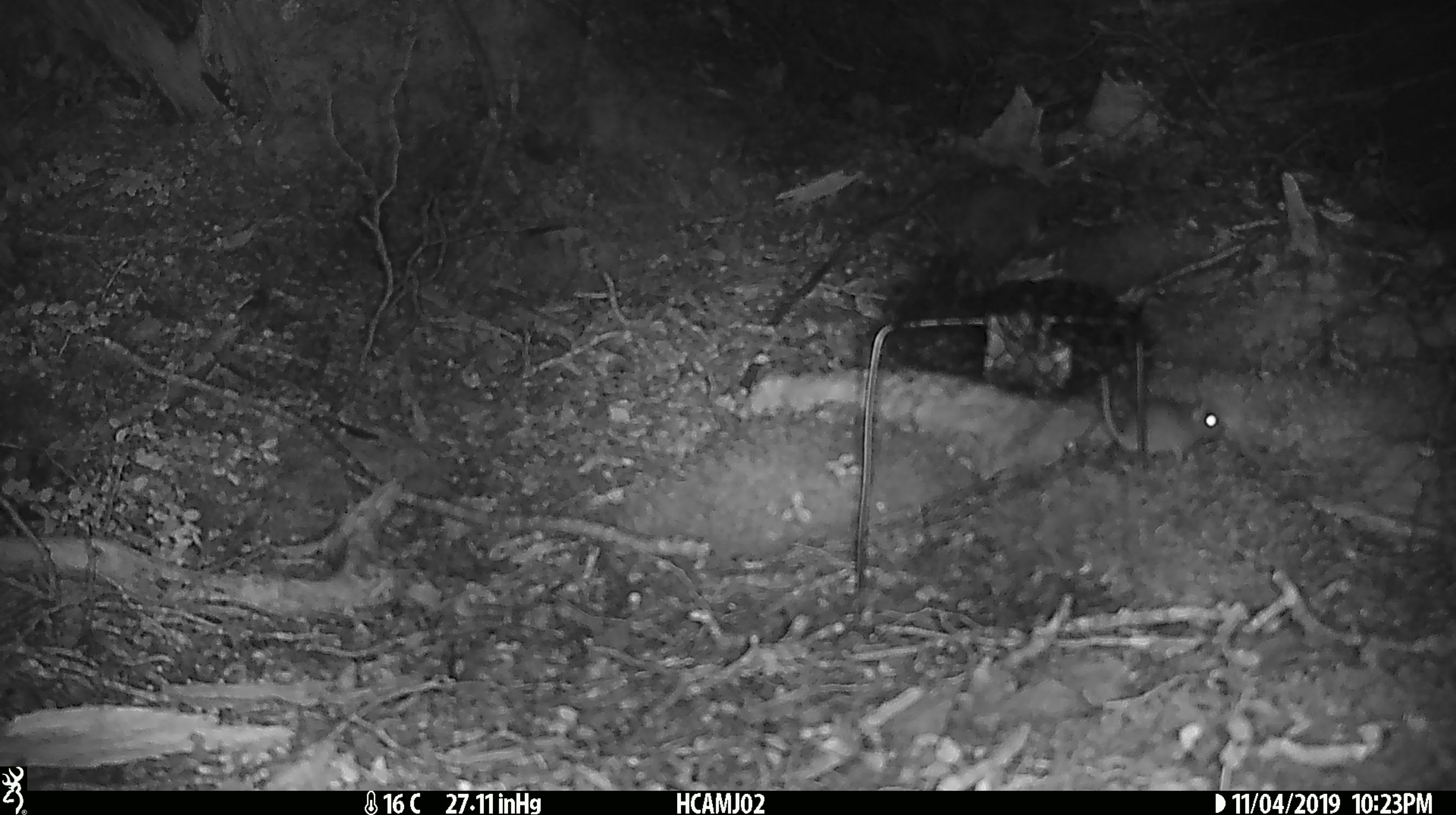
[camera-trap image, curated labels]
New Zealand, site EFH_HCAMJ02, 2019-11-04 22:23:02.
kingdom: Animalia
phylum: Chordata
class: Mammalia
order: Rodentia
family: Muridae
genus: Mus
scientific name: Mus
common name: mouse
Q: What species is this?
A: Mouse (Mus).